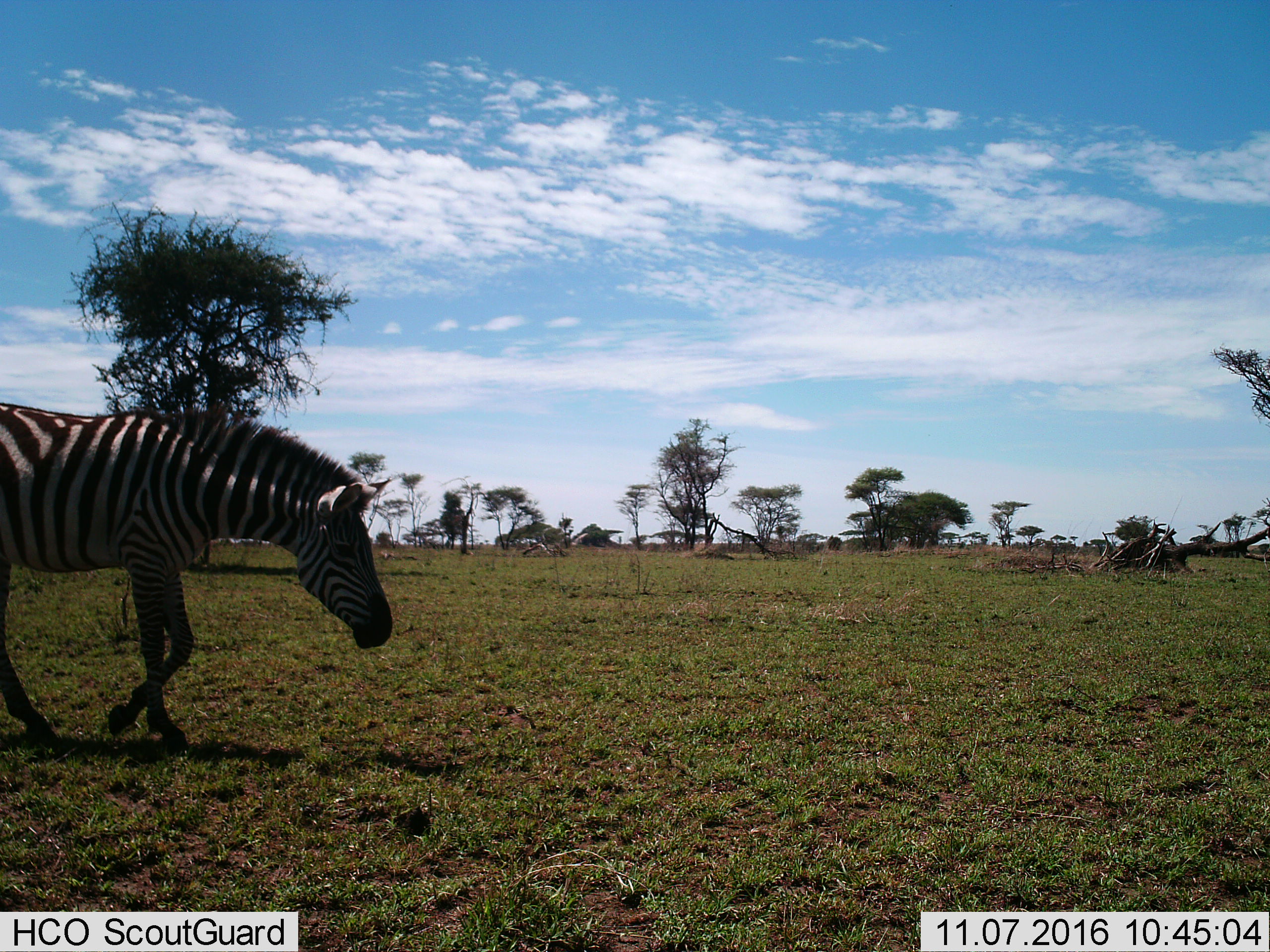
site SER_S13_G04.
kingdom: Animalia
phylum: Chordata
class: Mammalia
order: Perissodactyla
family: Equidae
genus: Equus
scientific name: Equus quagga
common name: plains zebra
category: zebraplains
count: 1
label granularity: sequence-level